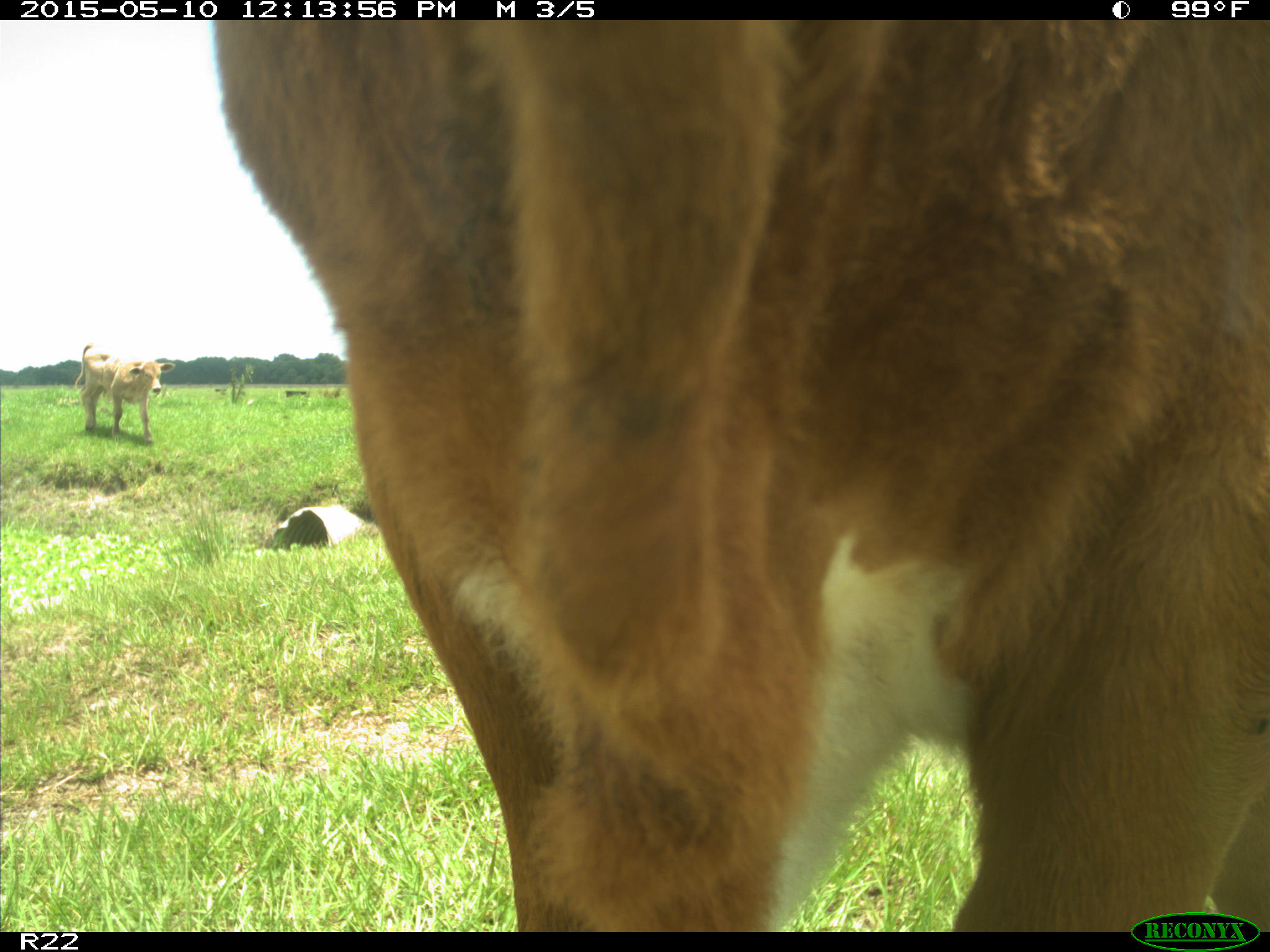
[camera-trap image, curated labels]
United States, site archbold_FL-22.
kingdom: Animalia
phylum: Chordata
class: Mammalia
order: Artiodactyla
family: Bovidae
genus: Bos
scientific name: Bos taurus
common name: domestic cow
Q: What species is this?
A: Bos taurus (domestic cow).